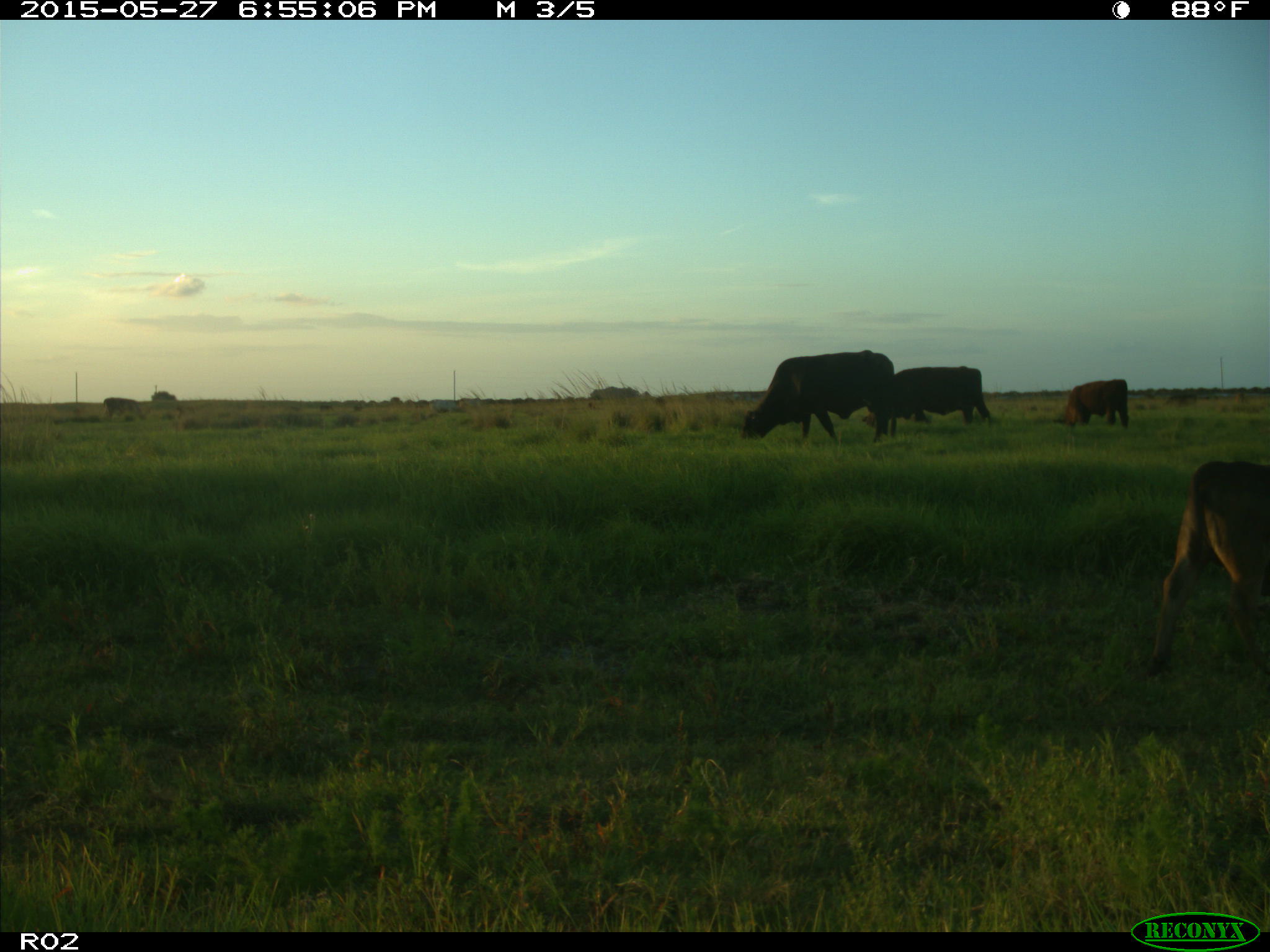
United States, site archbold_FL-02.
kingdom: Animalia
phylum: Chordata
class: Mammalia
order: Artiodactyla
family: Bovidae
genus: Bos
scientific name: Bos taurus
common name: domestic cow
Bos taurus (domestic cow).